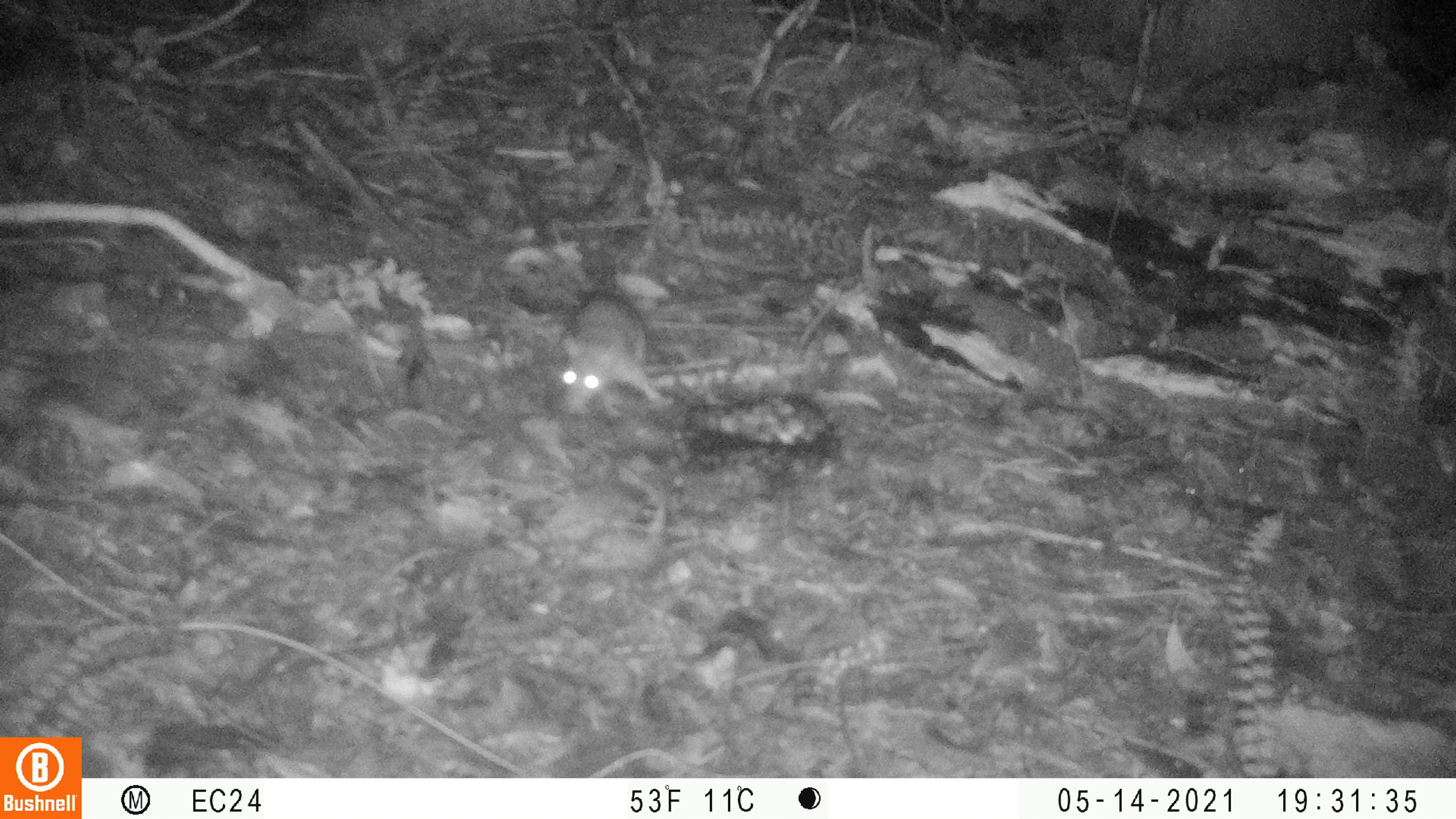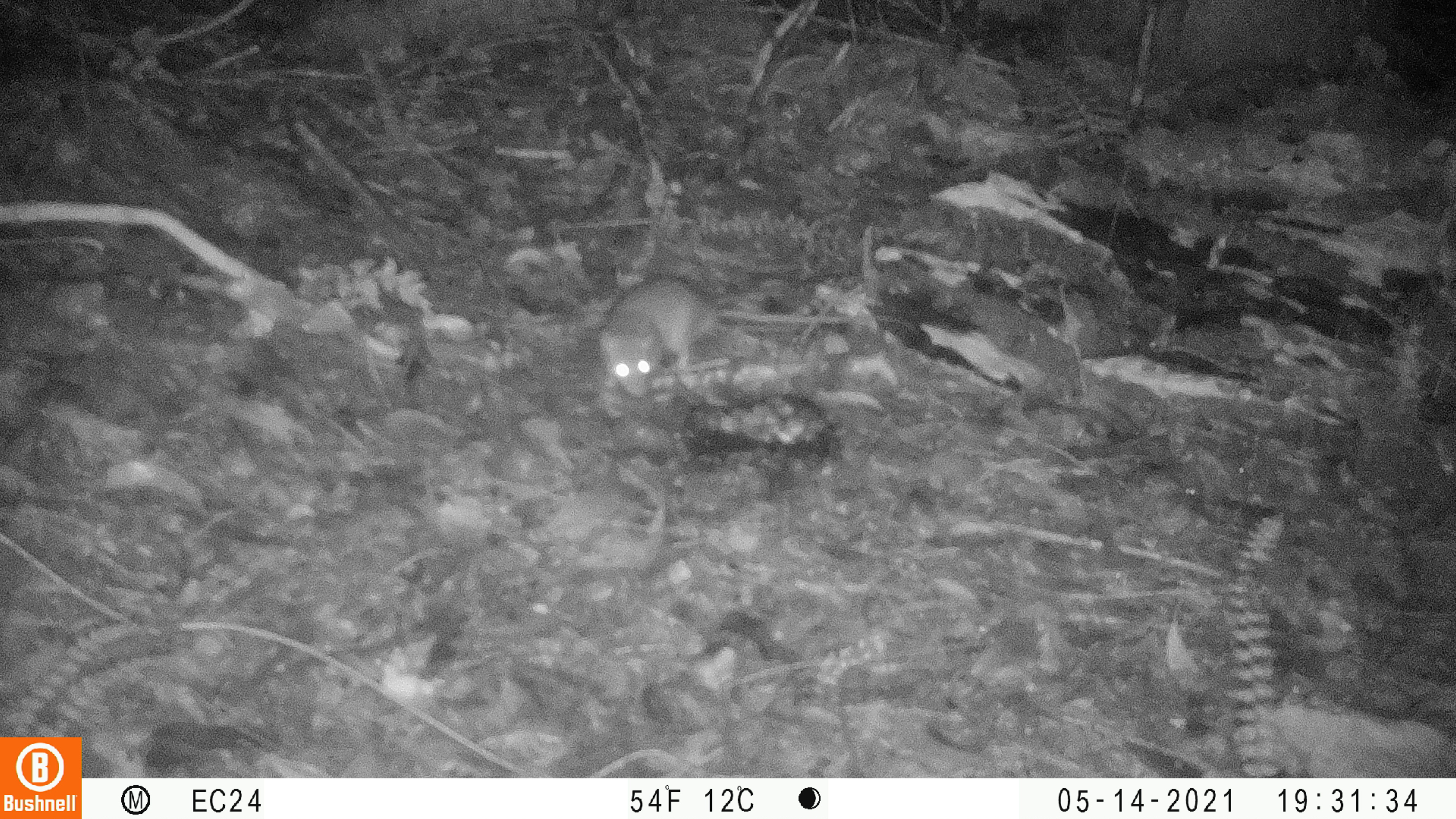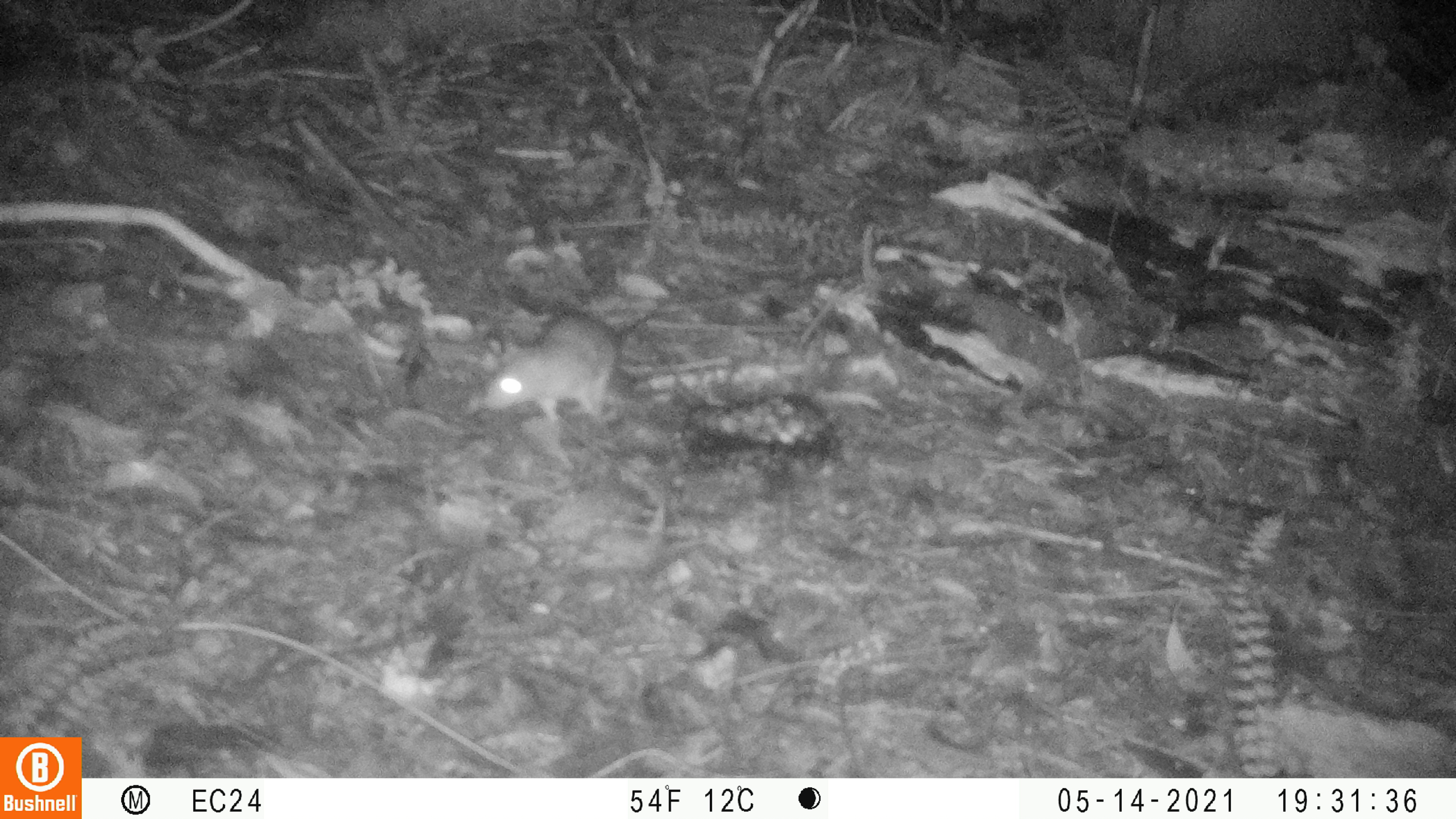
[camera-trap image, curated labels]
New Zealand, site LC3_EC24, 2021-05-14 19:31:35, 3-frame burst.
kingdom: Animalia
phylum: Chordata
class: Mammalia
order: Rodentia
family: Muridae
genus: Rattus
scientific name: Rattus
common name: rat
Rat (Rattus).